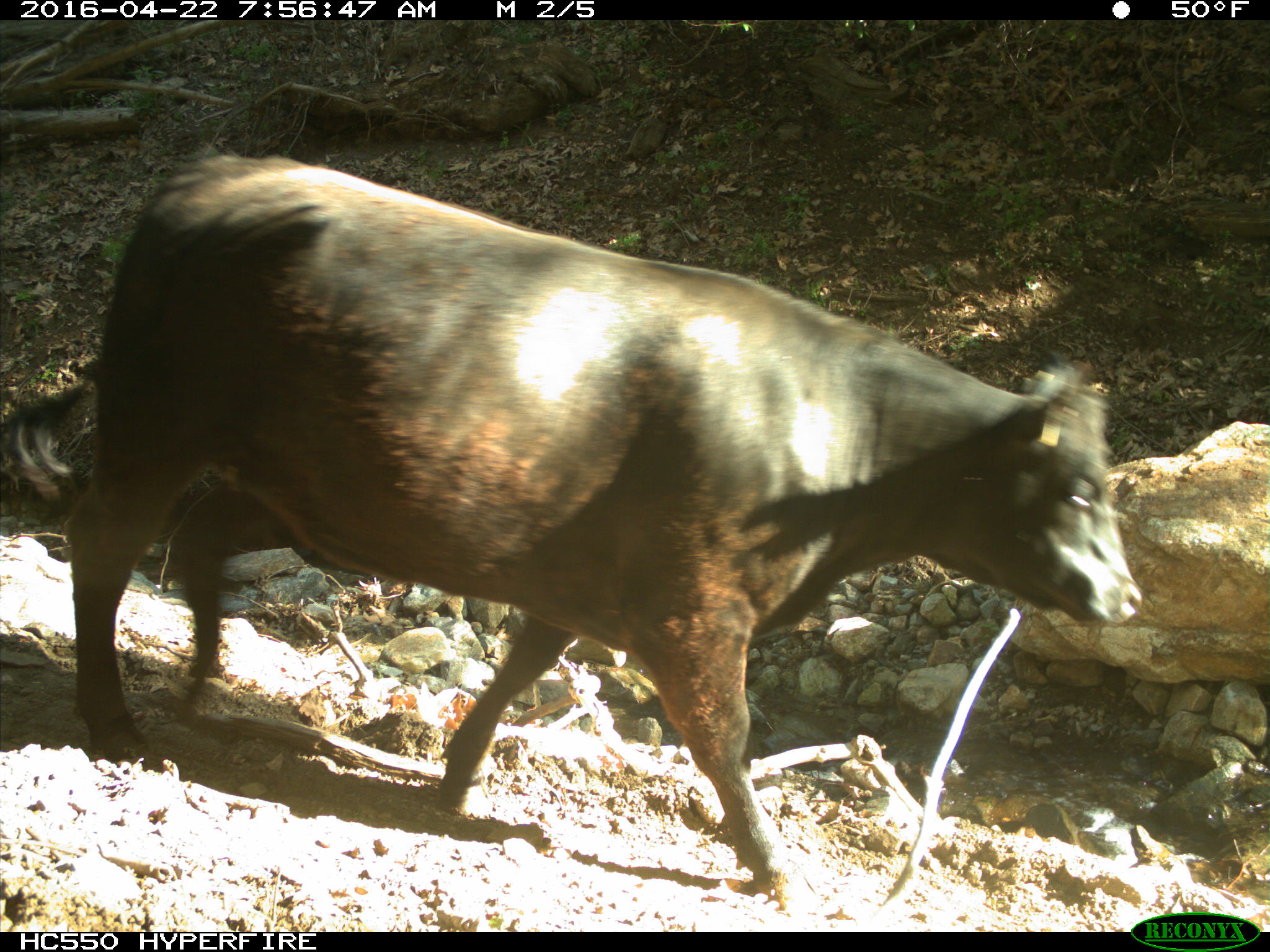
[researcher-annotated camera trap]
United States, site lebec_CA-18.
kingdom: Animalia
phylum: Chordata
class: Mammalia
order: Artiodactyla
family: Bovidae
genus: Bos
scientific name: Bos taurus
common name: domestic cow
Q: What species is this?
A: Bos taurus (domestic cow).